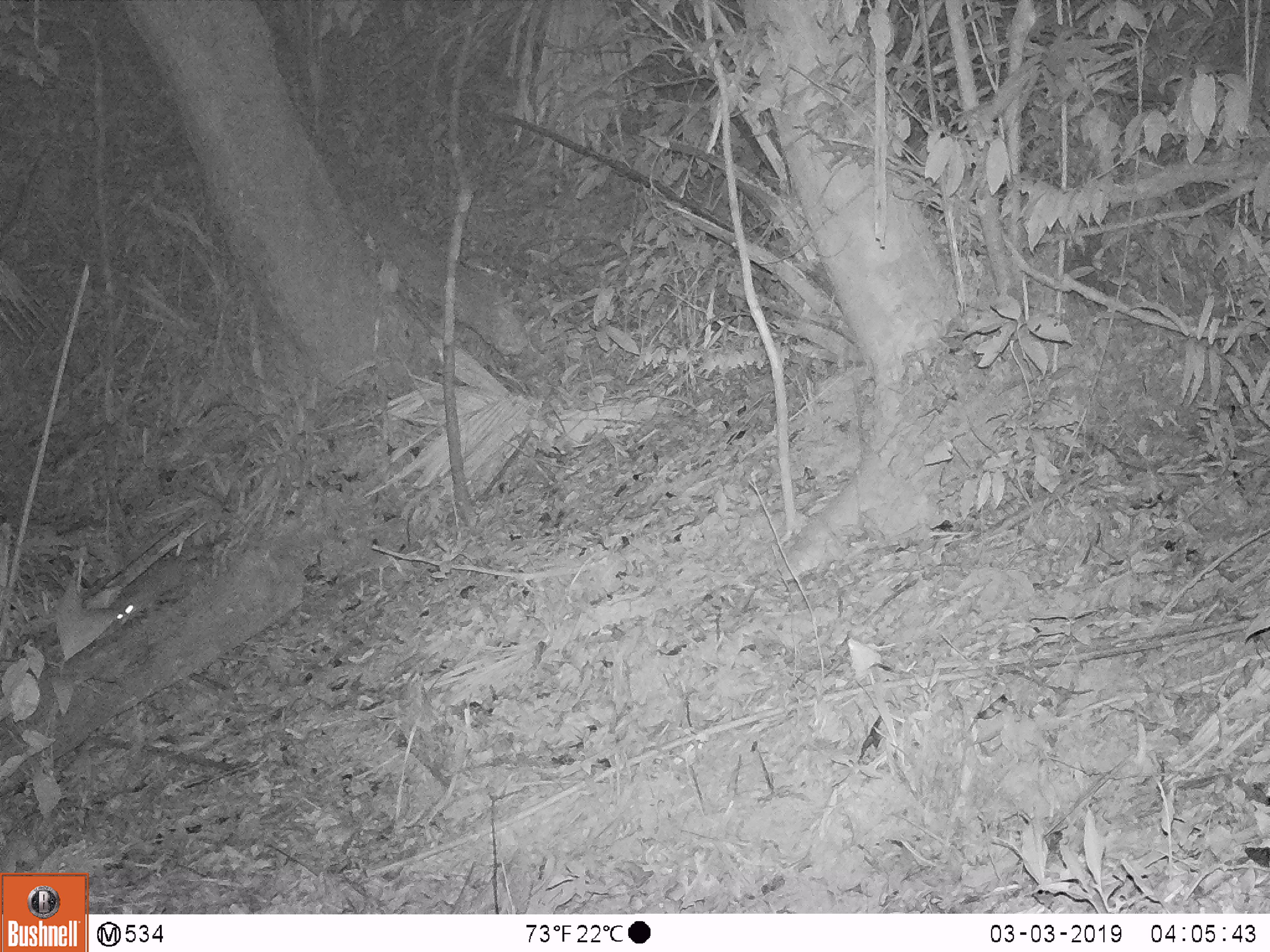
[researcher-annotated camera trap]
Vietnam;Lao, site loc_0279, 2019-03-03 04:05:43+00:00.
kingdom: Animalia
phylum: Chordata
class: Mammalia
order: Carnivora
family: Mustelidae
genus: Melogale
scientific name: Melogale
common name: ferret badger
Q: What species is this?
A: Ferret badger (Melogale).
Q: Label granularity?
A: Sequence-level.